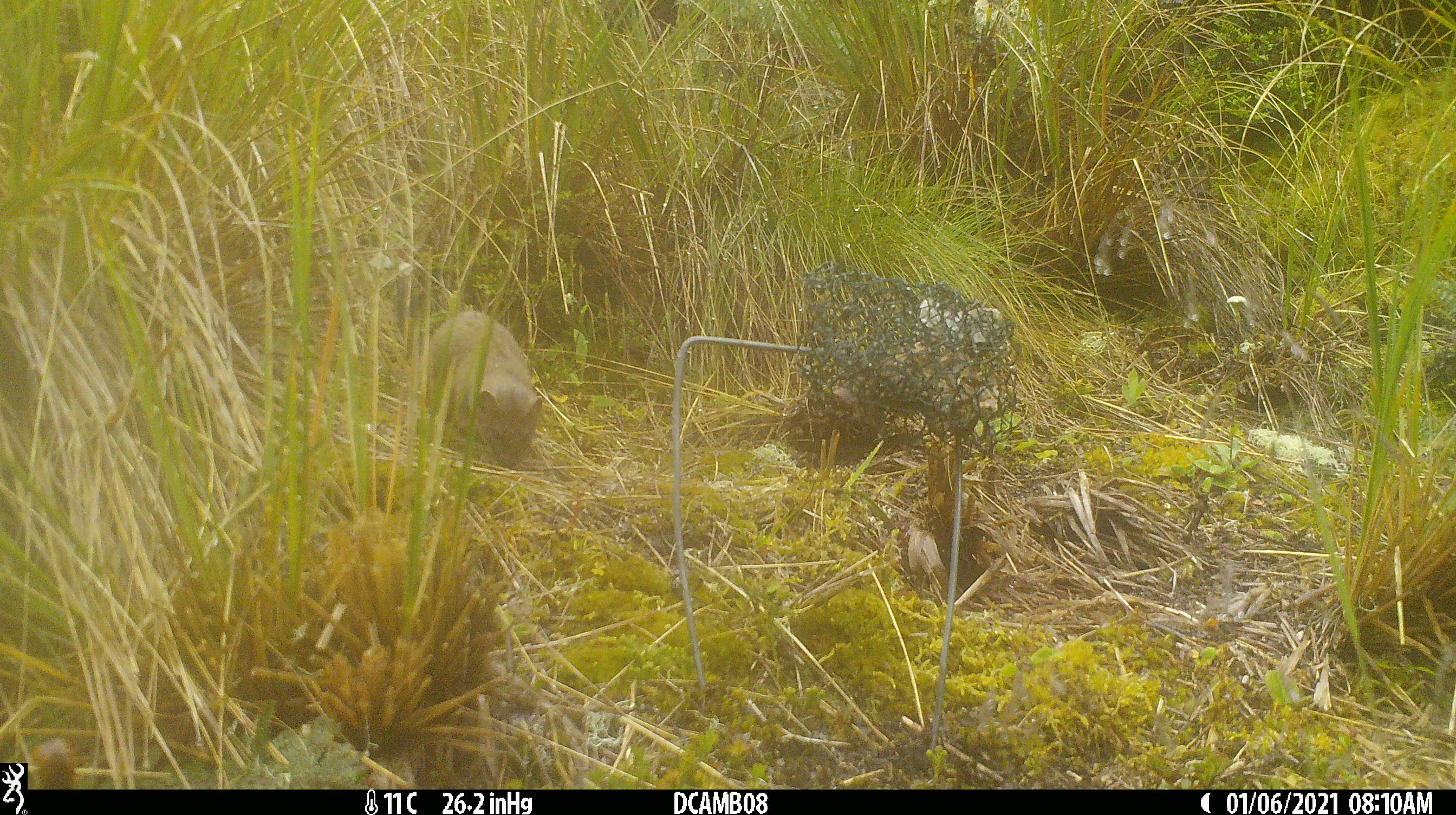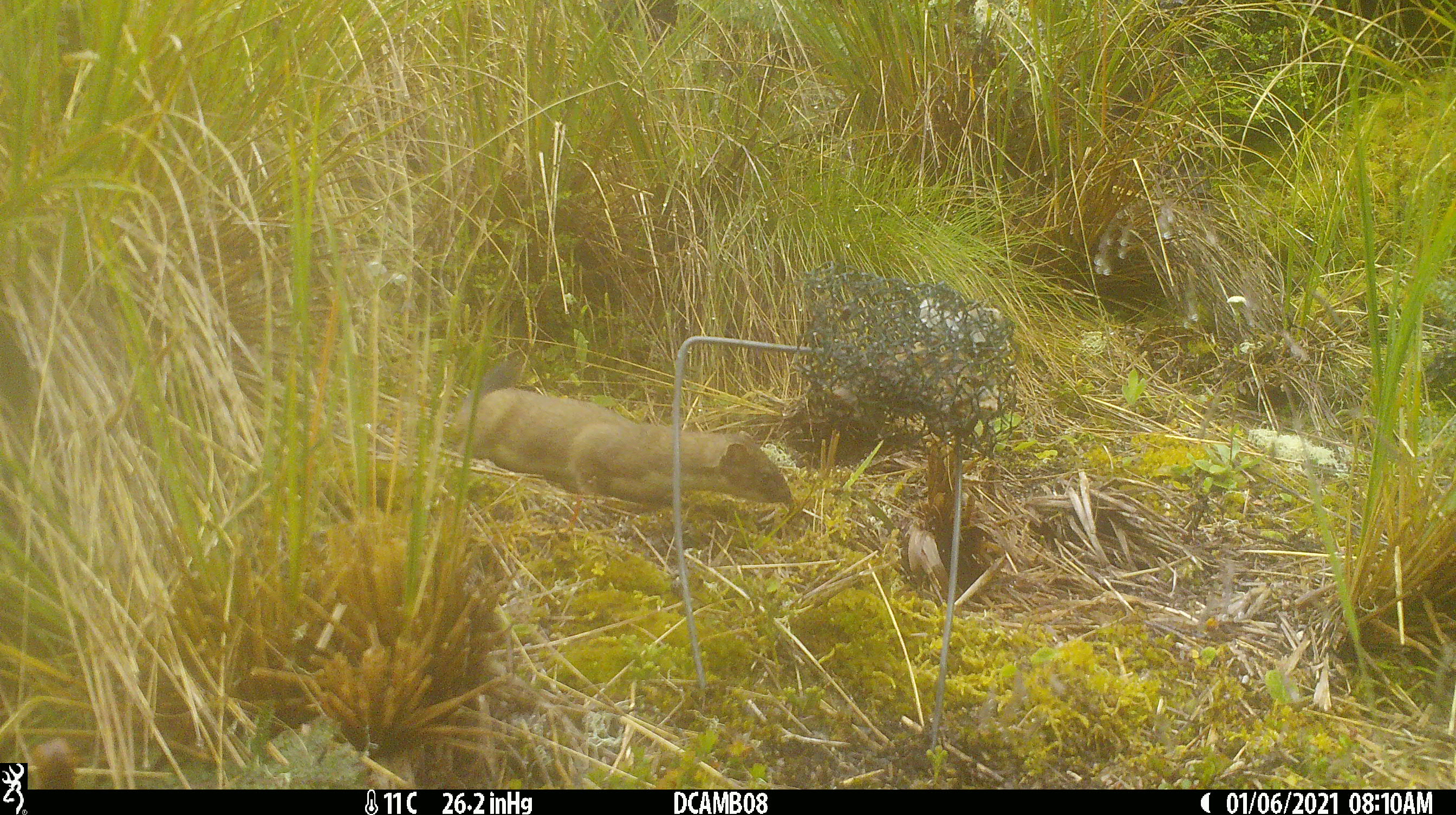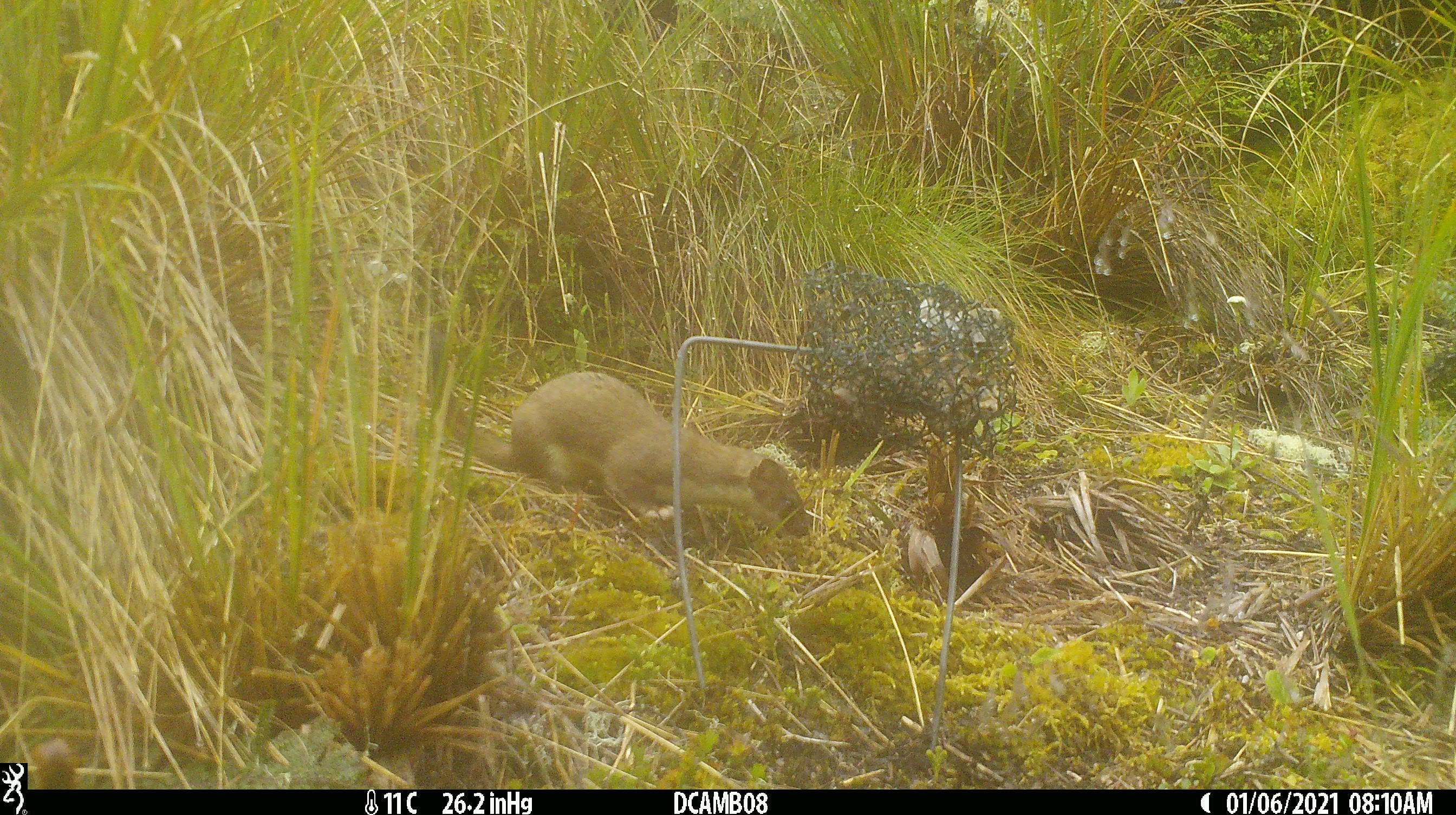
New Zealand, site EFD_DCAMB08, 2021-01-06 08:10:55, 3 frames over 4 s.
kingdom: Animalia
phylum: Chordata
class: Mammalia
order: Carnivora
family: Mustelidae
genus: Mustela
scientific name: Mustela erminea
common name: stoat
Stoat (Mustela erminea).